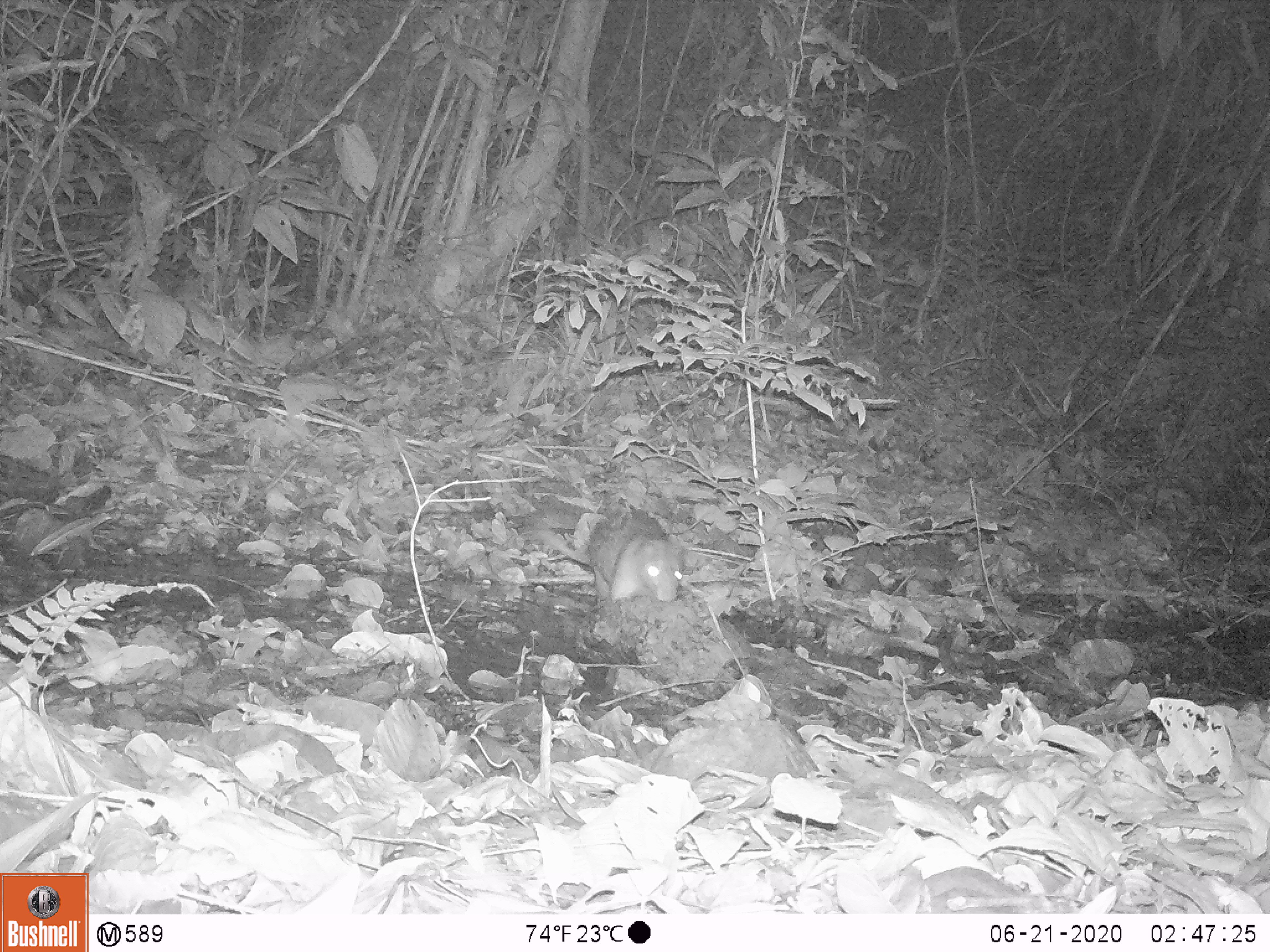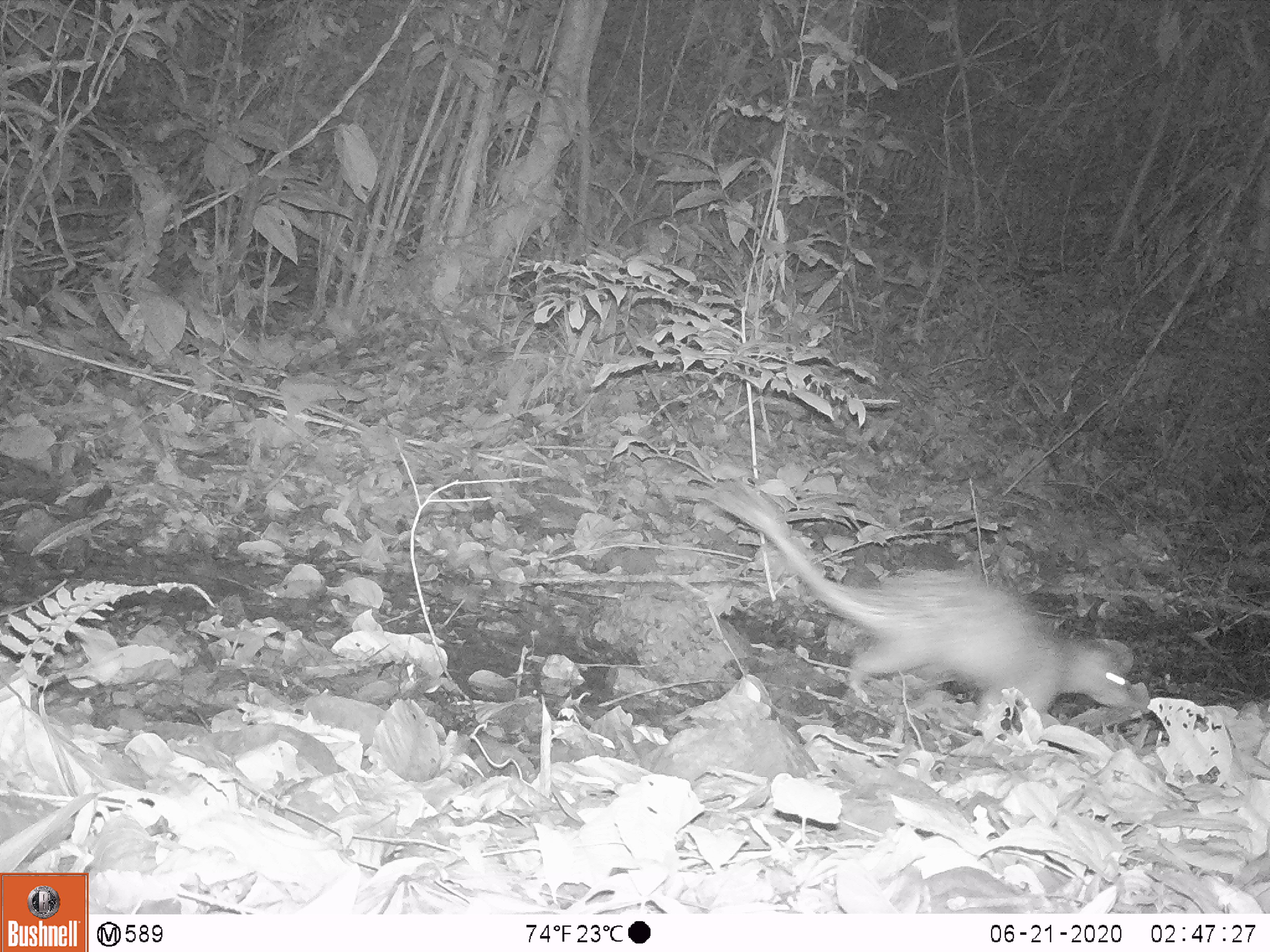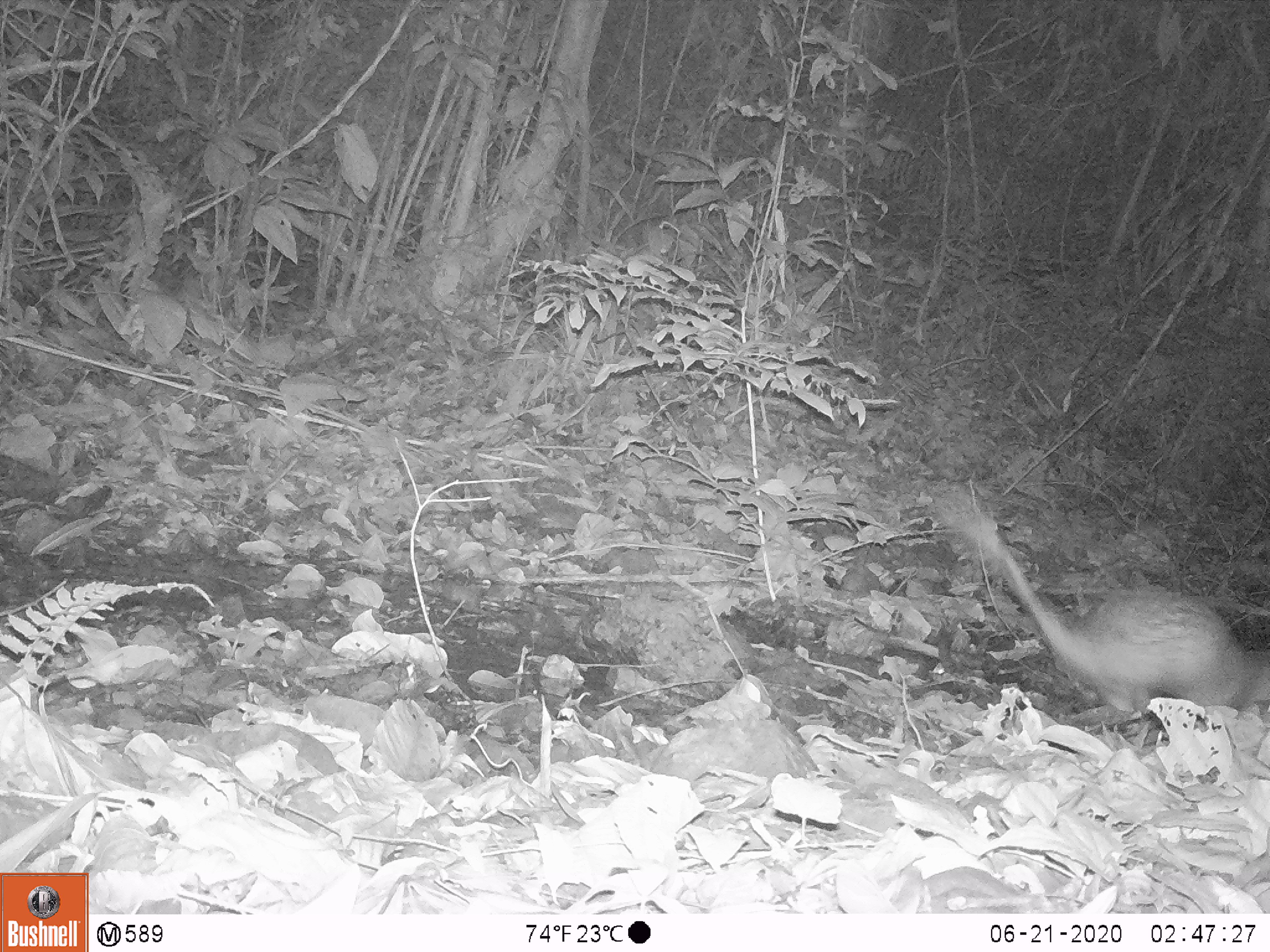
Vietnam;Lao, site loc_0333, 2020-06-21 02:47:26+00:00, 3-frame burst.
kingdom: Animalia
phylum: Chordata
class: Mammalia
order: Rodentia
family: Hystricidae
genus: Atherurus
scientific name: Atherurus macrourus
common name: asiatic brush-tailed porcupine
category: asiatic brush tailed porcupine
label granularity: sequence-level